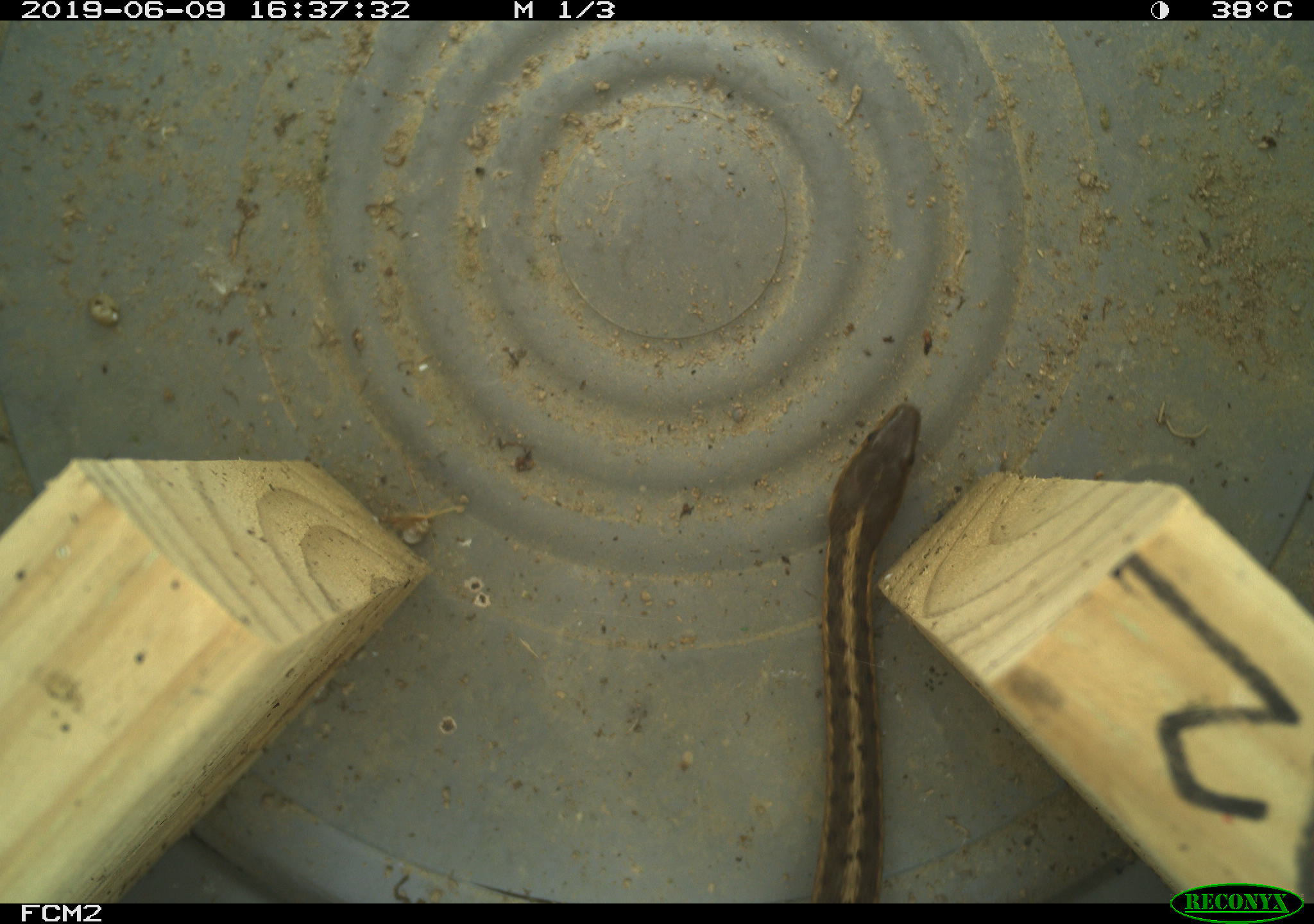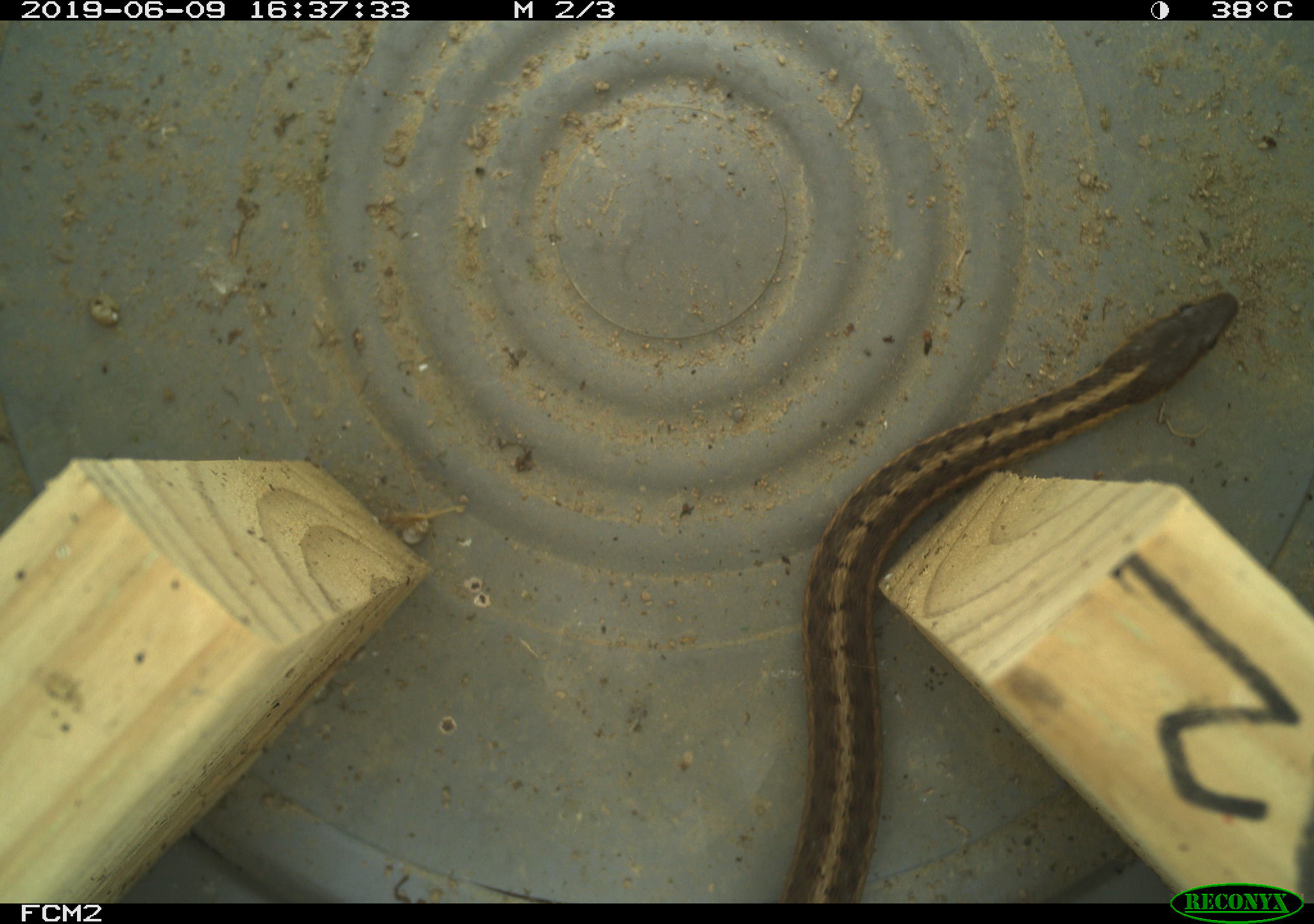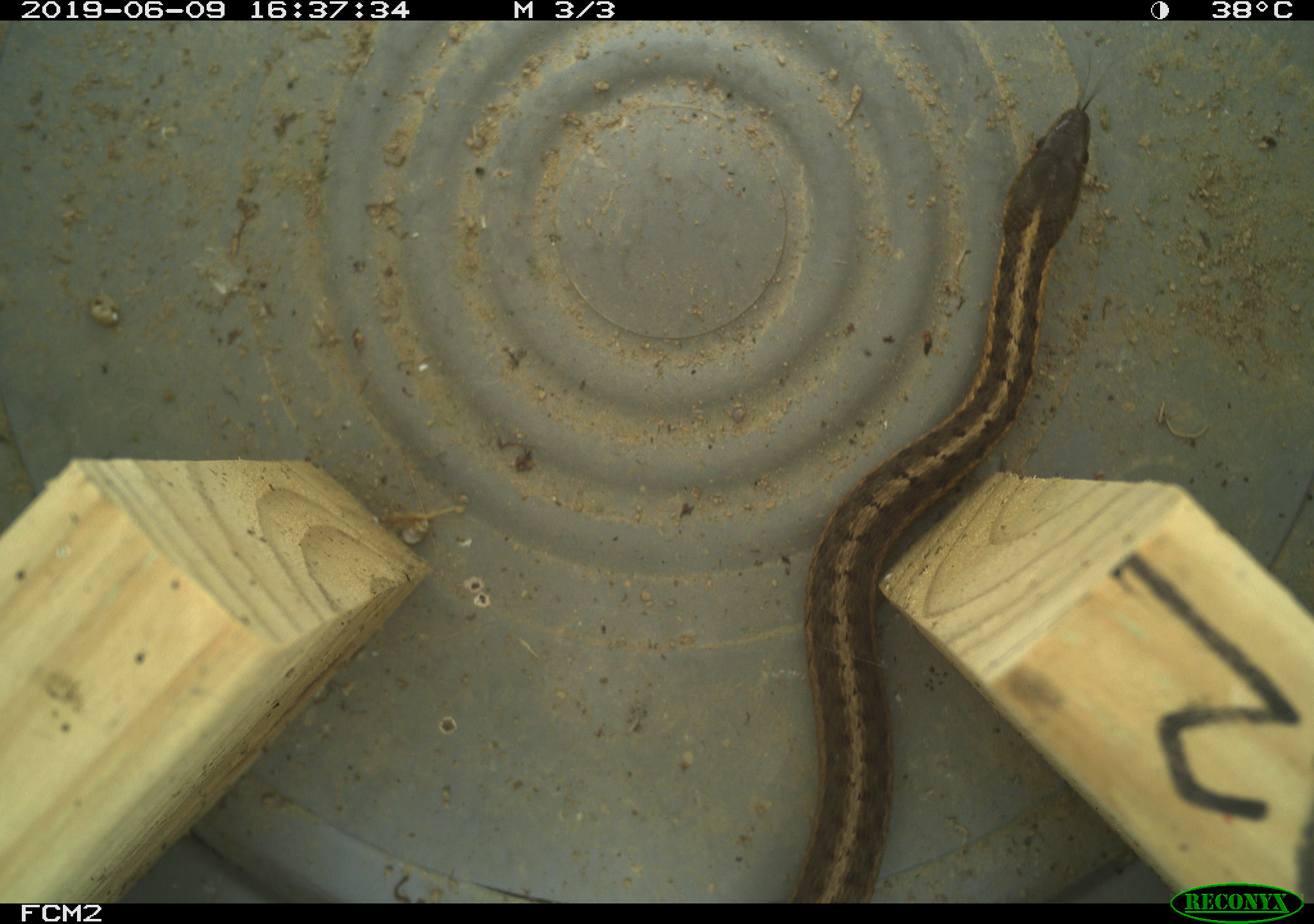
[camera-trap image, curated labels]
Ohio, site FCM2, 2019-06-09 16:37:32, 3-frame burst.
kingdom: Animalia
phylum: Chordata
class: Reptilia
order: Squamata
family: Colubridae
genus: Thamnophis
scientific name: Thamnophis sirtalis sirtalis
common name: eastern gartersnake